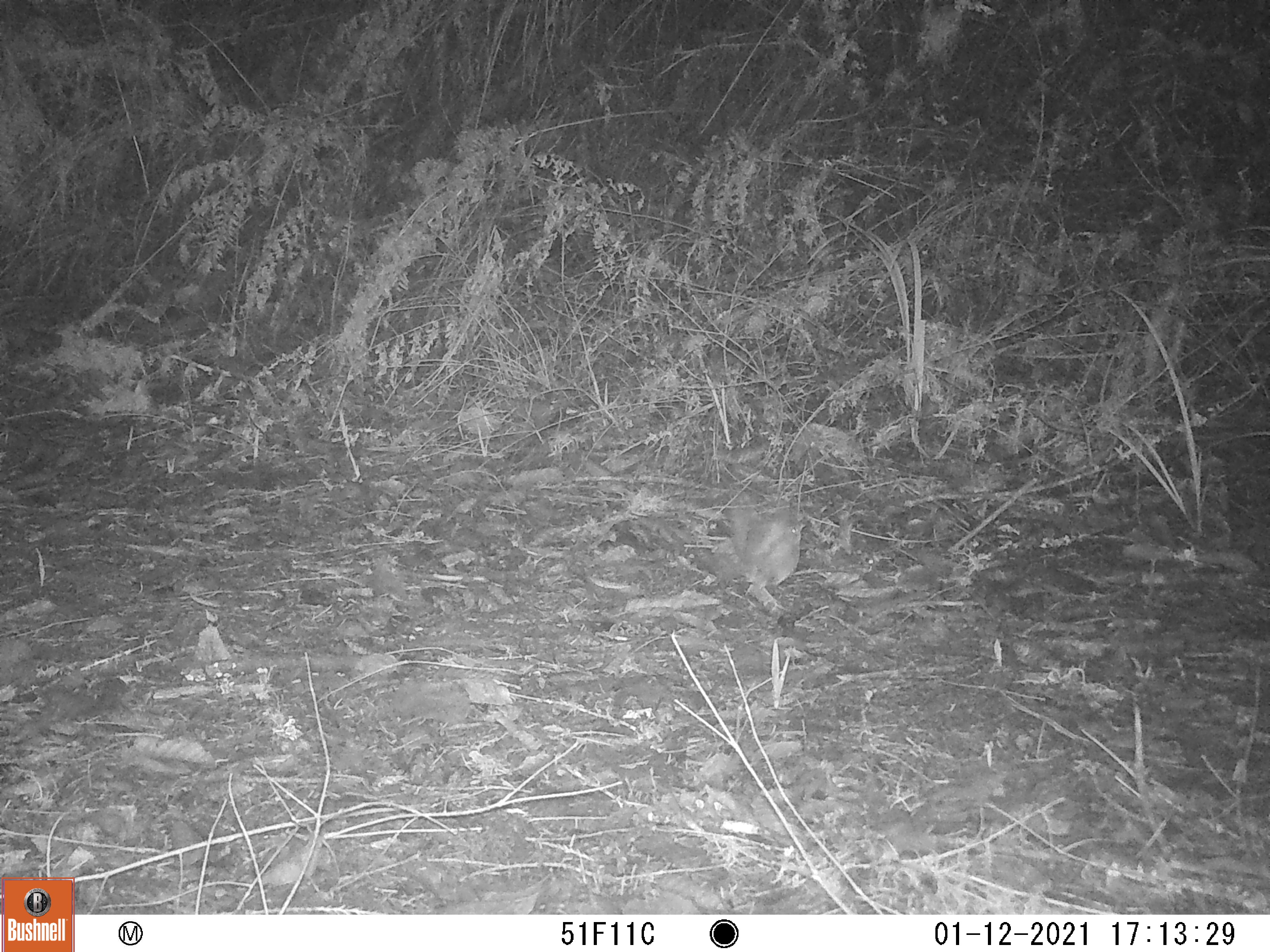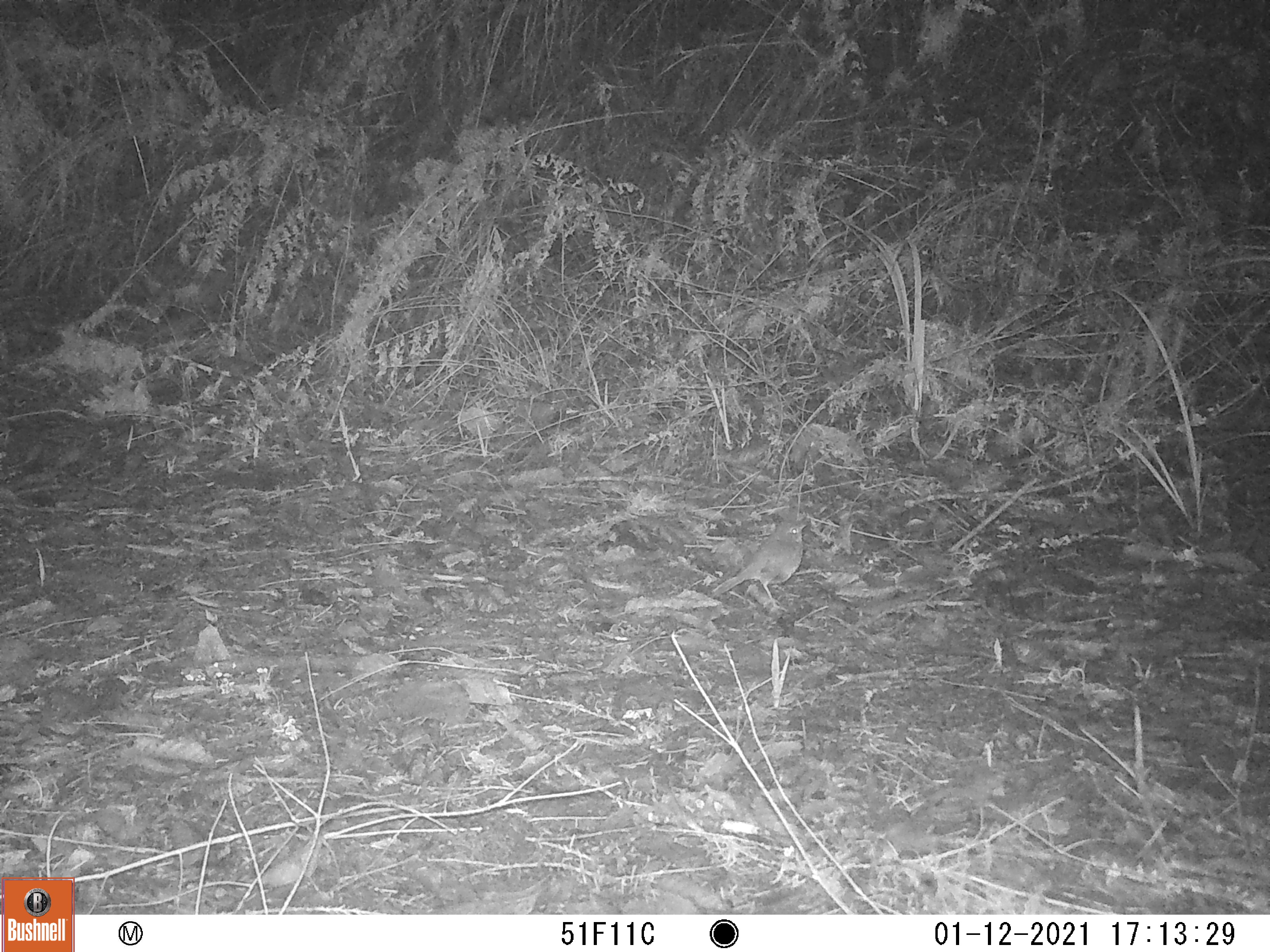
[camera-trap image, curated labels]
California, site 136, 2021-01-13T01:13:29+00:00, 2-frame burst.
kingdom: Animalia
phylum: Chordata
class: Aves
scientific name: Aves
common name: bird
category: unknown bird